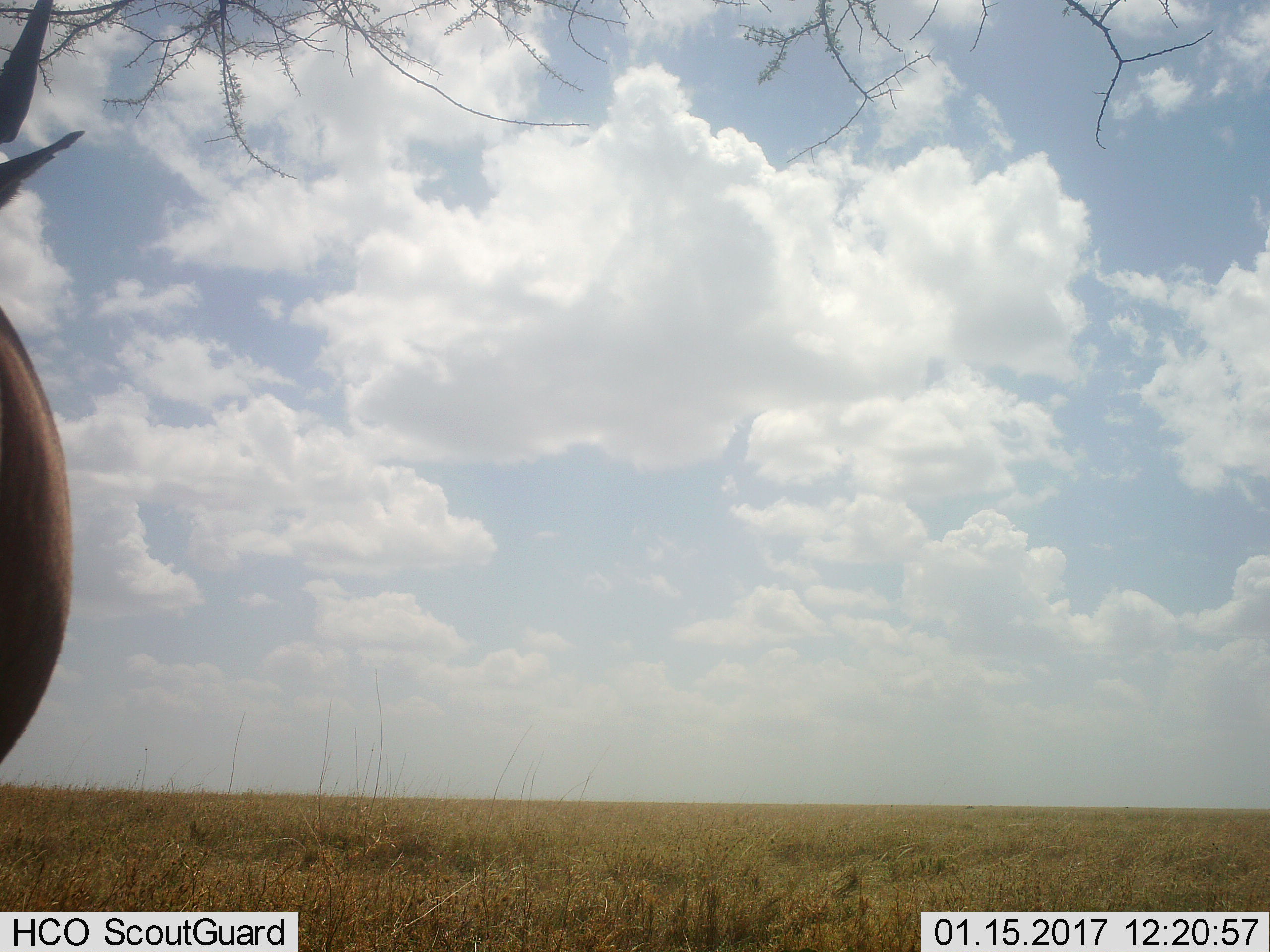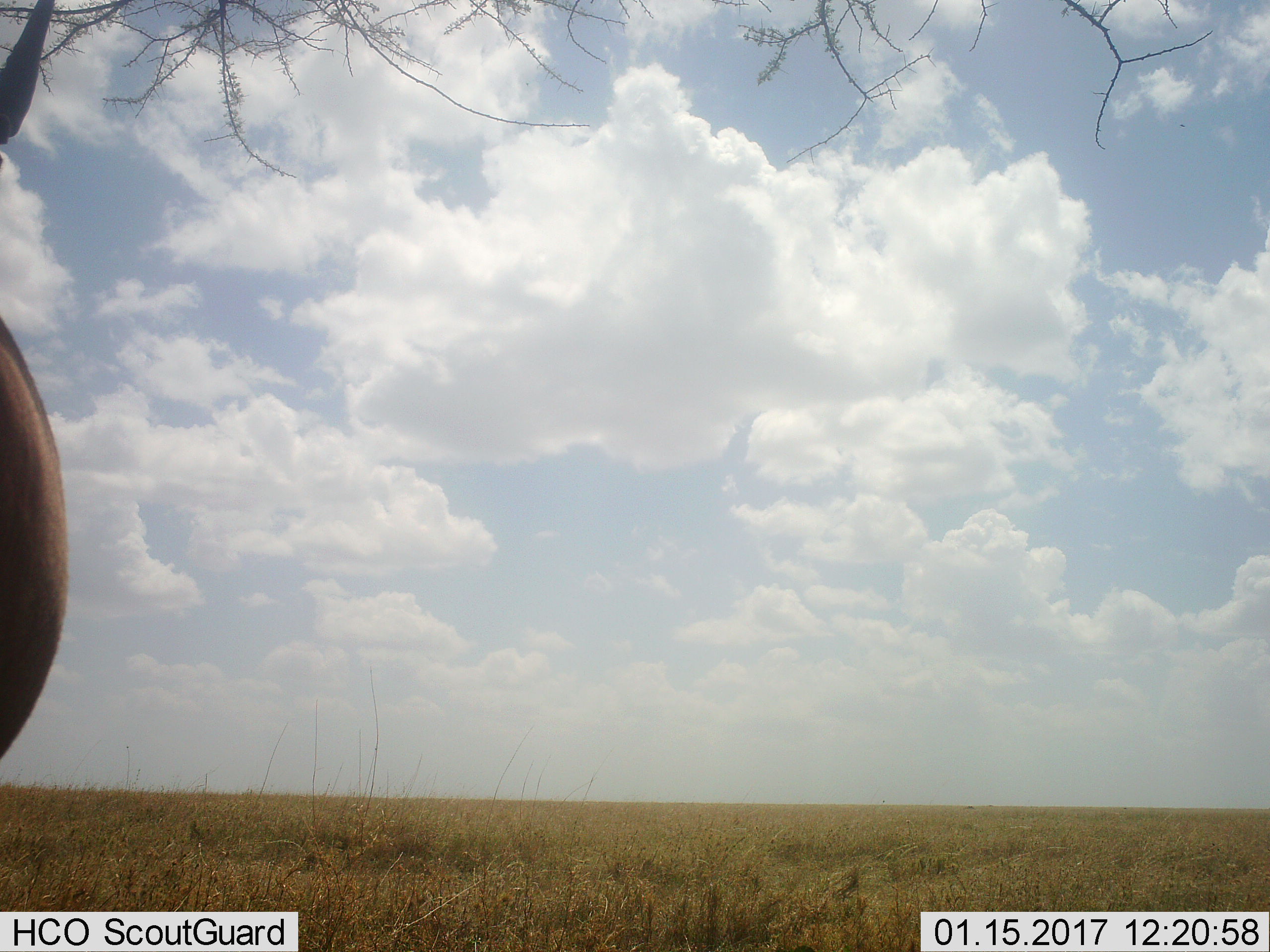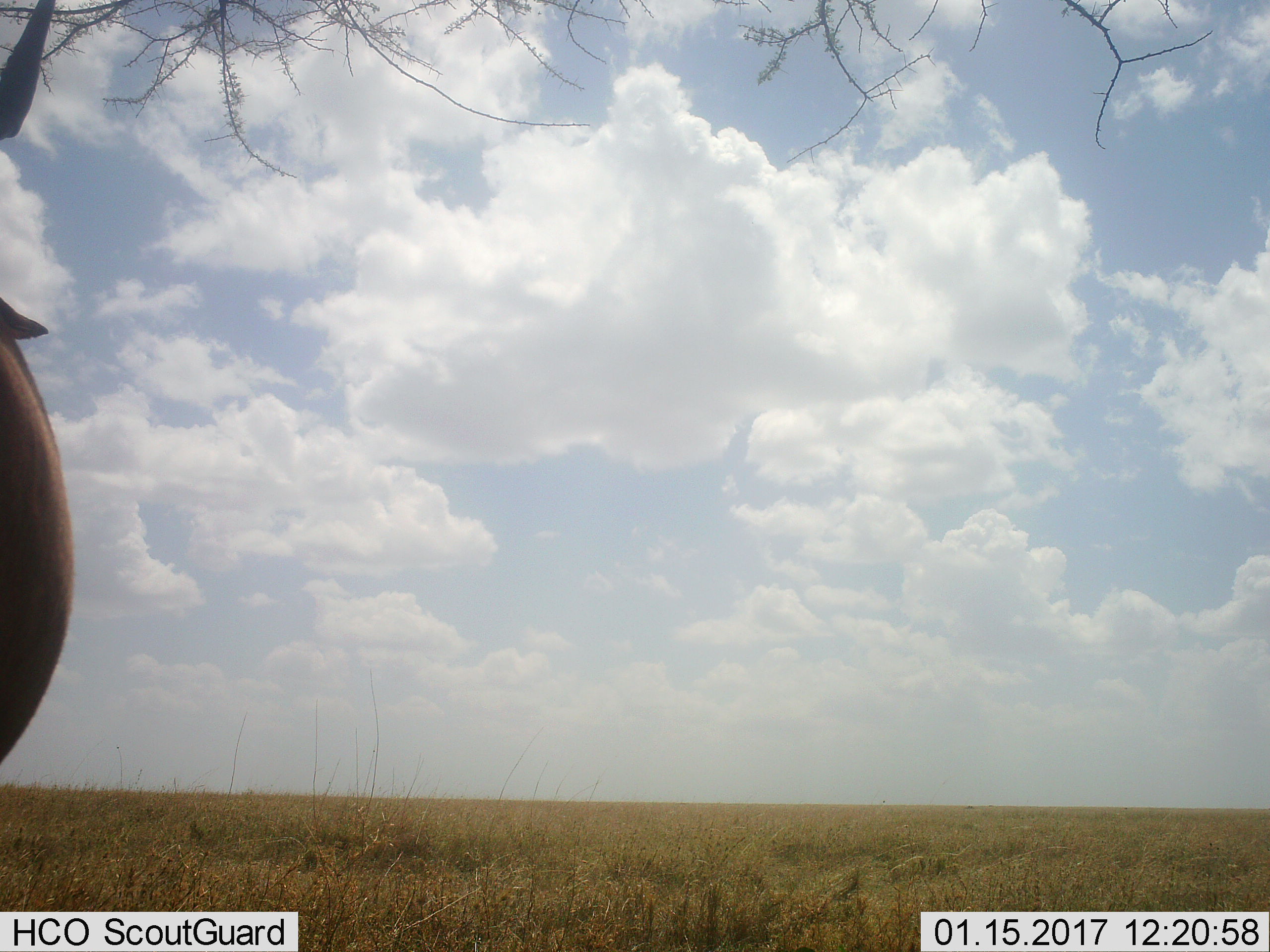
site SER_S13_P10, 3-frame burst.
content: unidentified animal